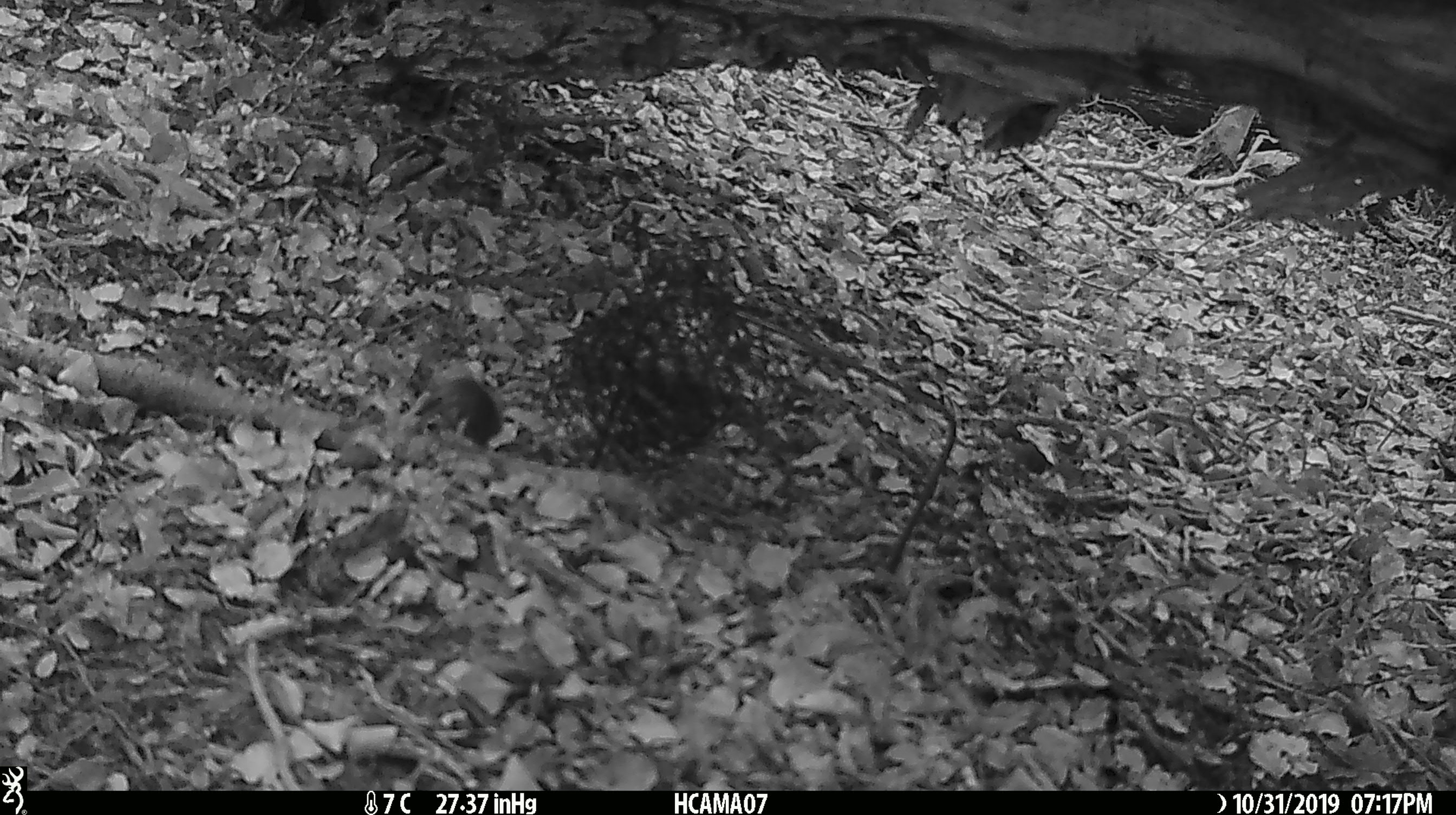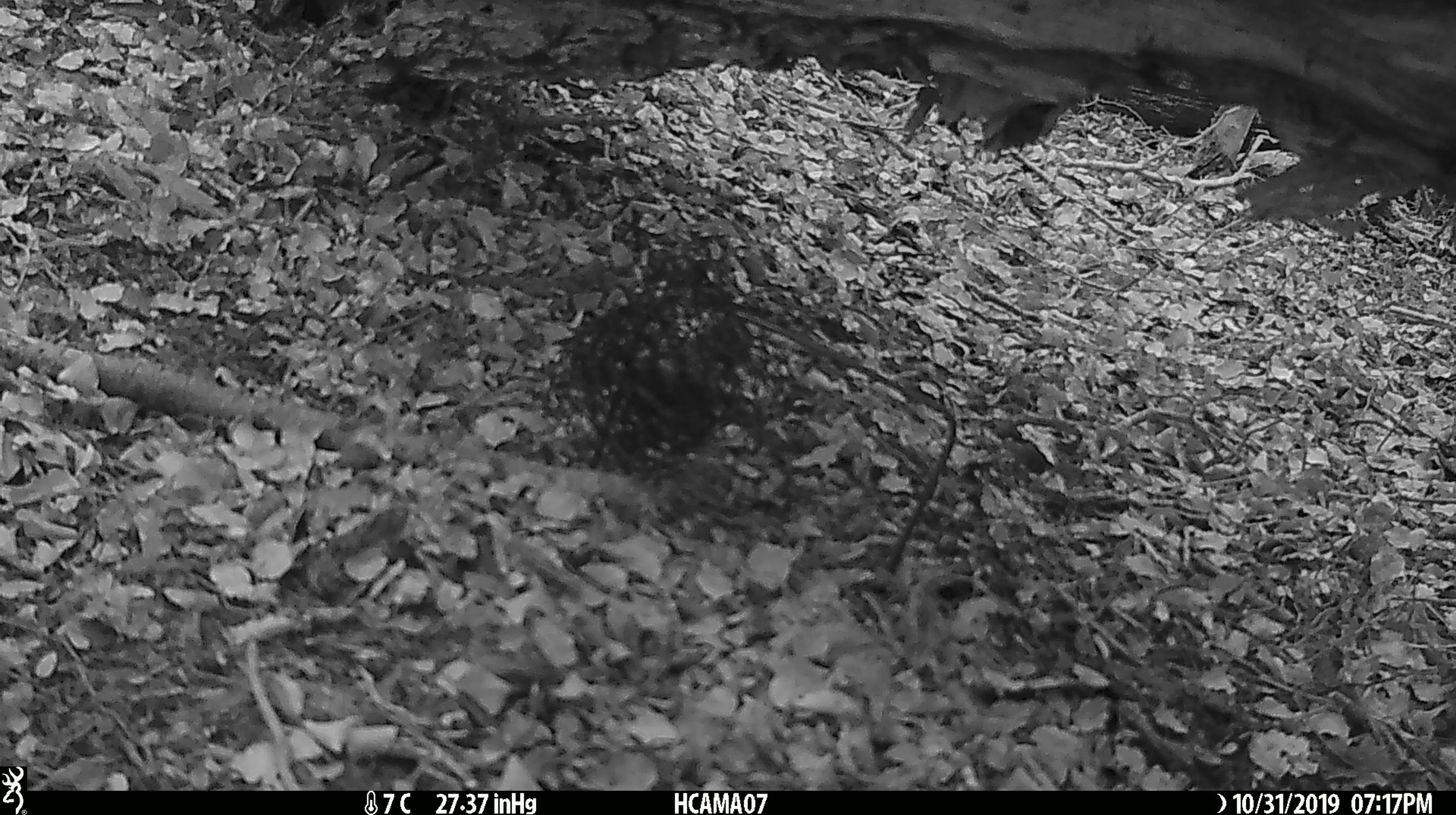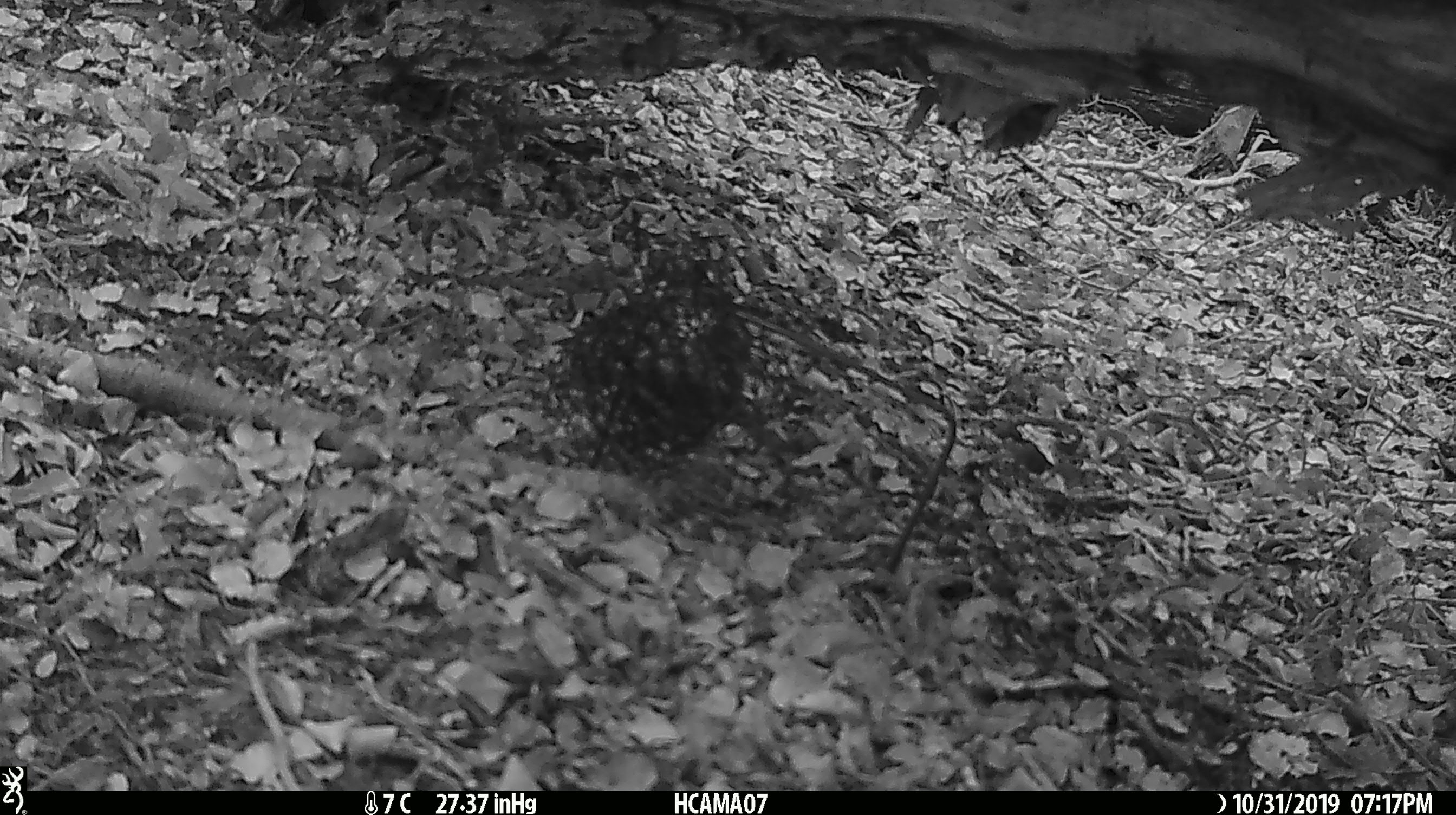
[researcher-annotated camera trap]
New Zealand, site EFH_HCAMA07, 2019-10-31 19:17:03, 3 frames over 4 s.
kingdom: Animalia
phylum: Chordata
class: Mammalia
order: Rodentia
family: Muridae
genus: Mus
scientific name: Mus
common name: mouse